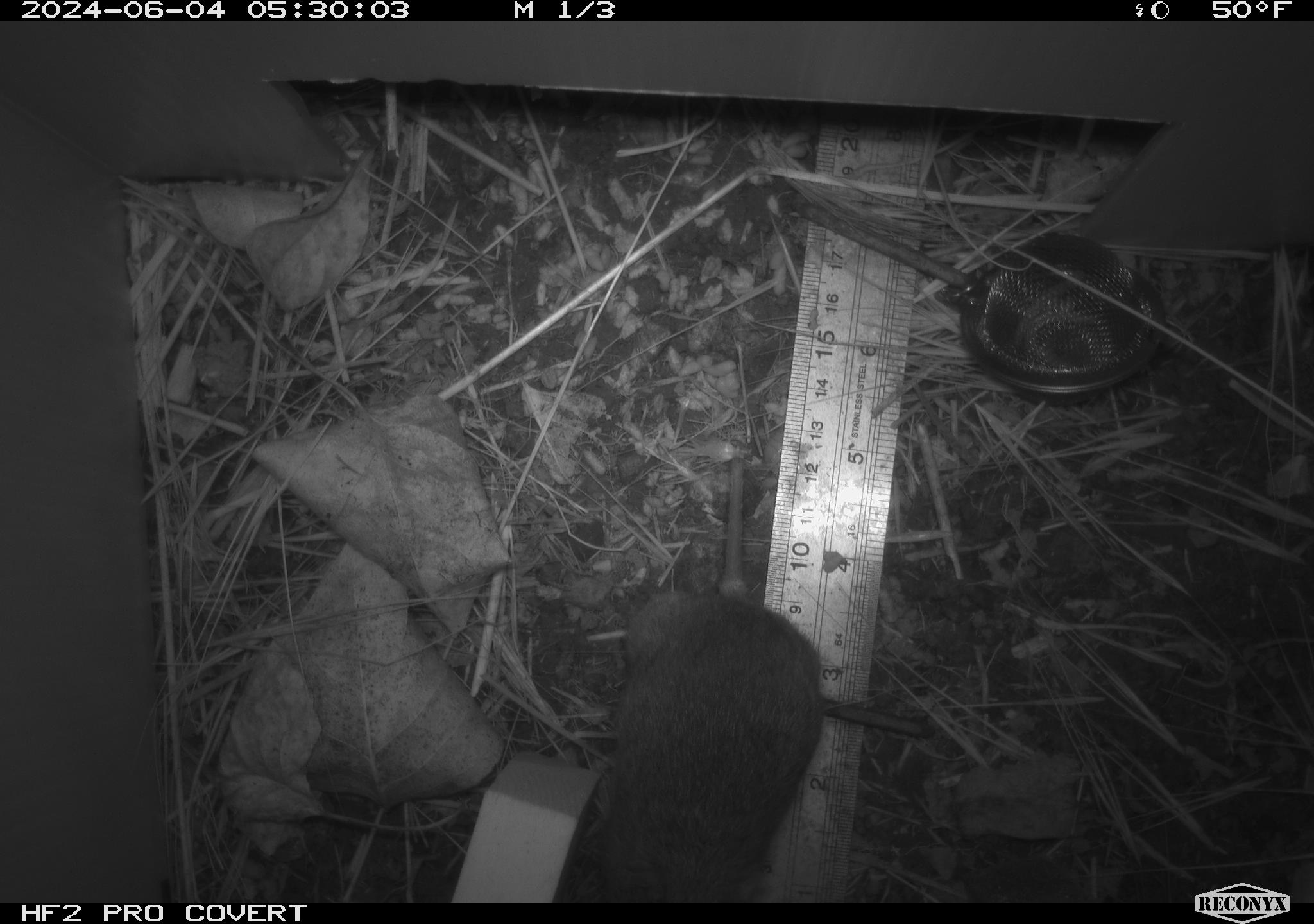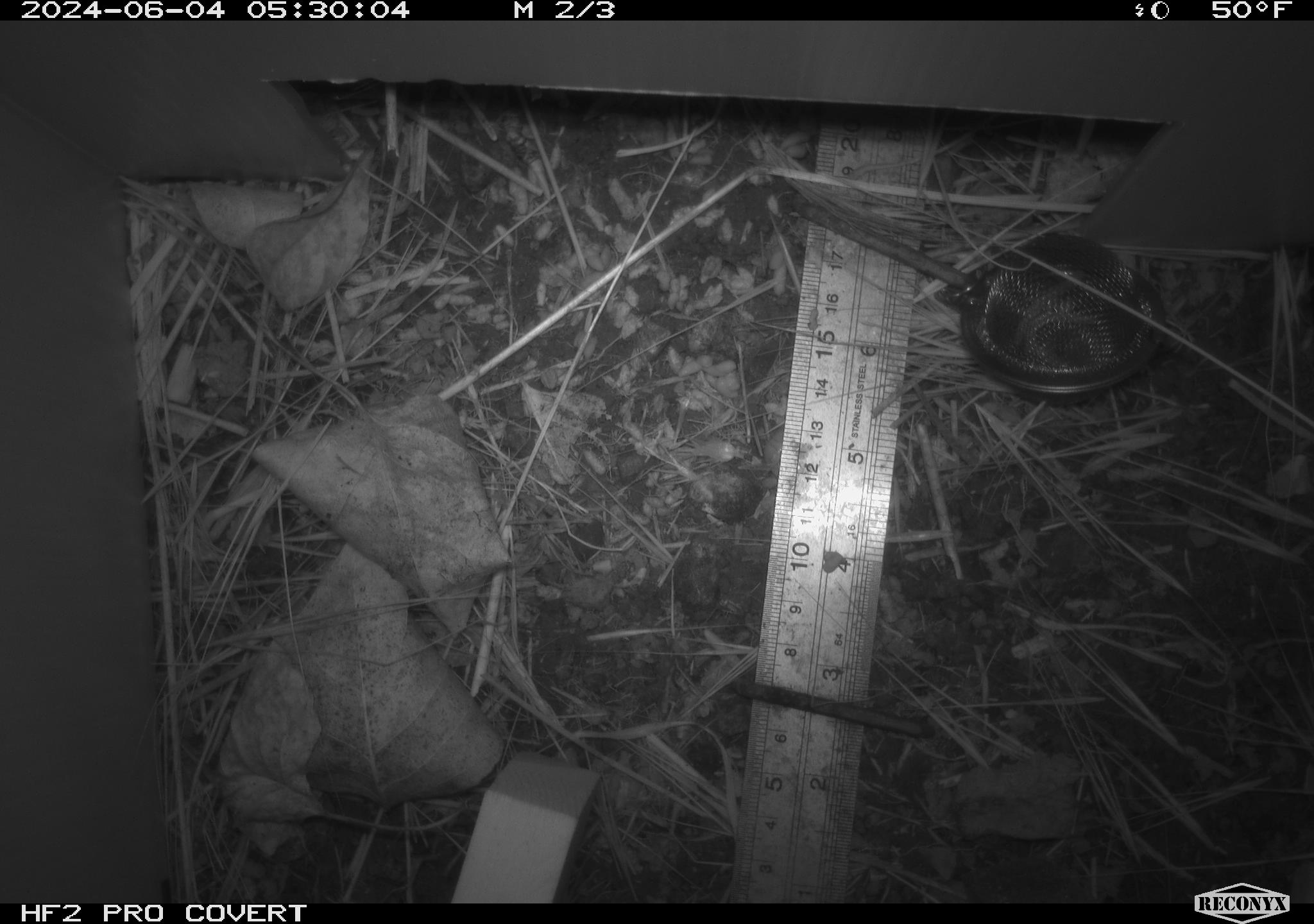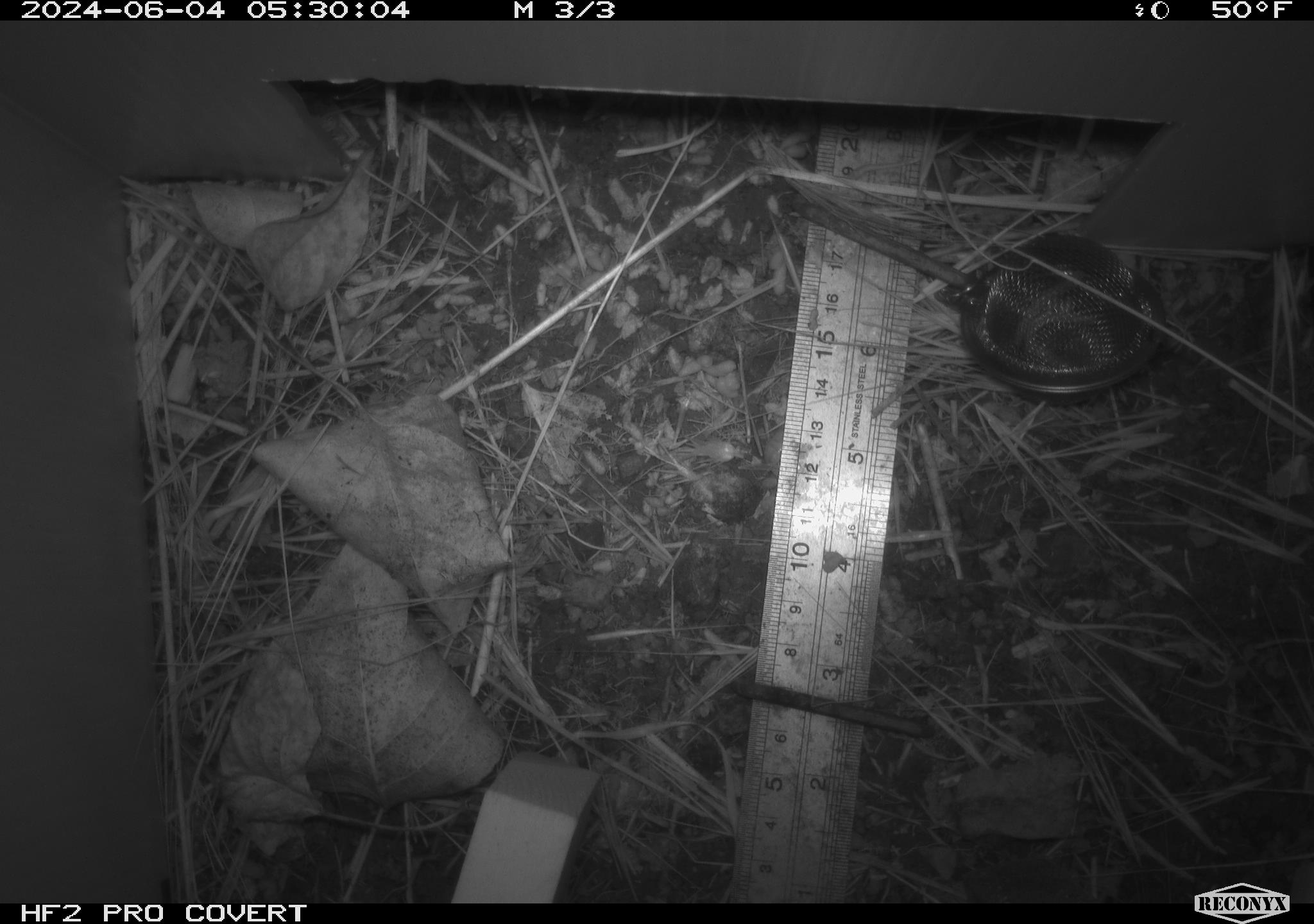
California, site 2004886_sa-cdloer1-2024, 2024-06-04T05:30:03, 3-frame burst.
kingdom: Animalia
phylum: Chordata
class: Mammalia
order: Rodentia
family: Cricetidae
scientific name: Arvicolinae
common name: voles, lemmings, and muskrats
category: arvicolinae subfamily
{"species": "arvicolinae subfamily (voles, lemmings, and muskrats) (Arvicolinae)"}